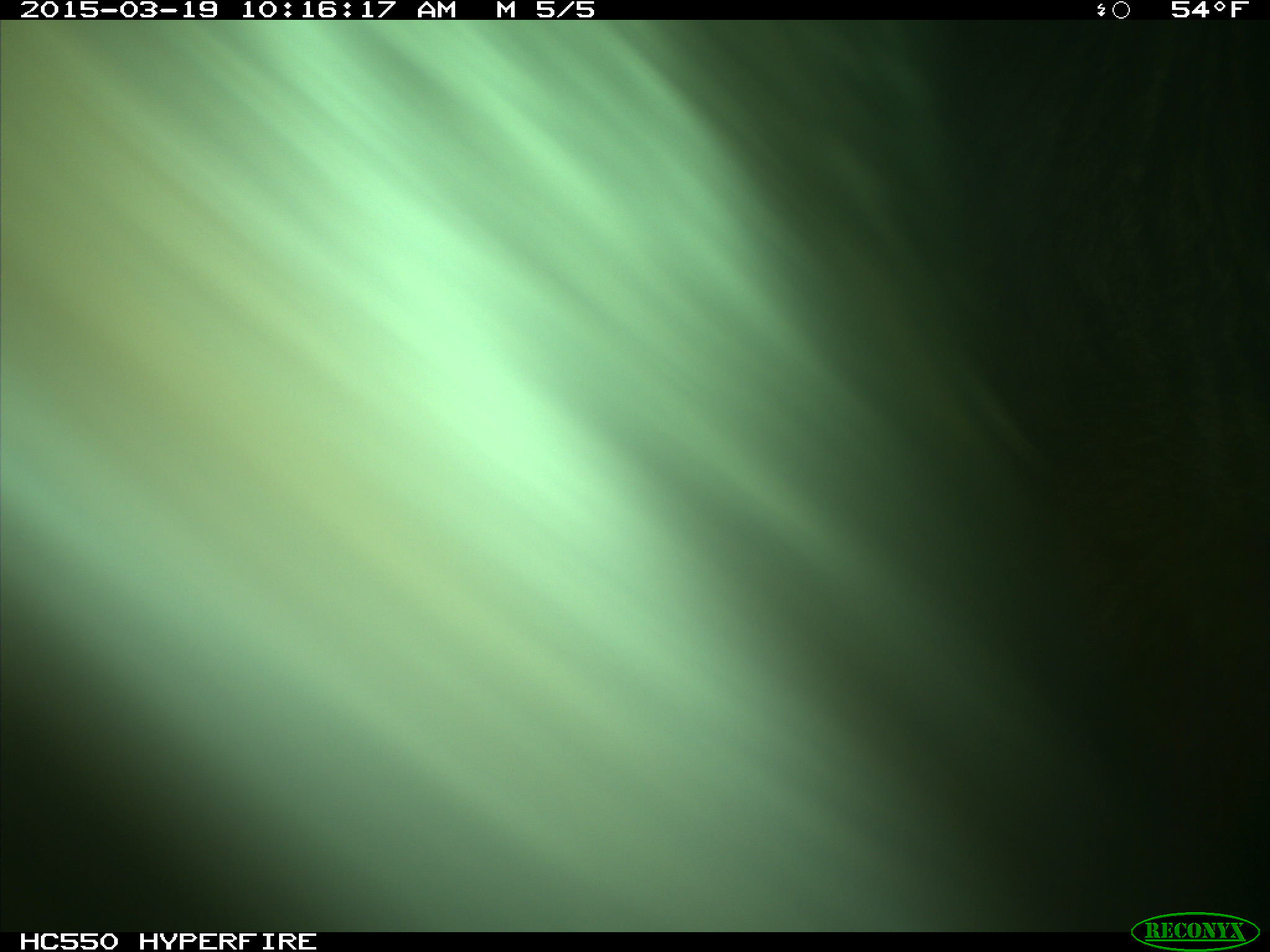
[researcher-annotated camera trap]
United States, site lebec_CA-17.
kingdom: Animalia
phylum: Chordata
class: Mammalia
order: Artiodactyla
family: Bovidae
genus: Bos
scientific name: Bos taurus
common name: domestic cow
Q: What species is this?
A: Bos taurus (domestic cow).